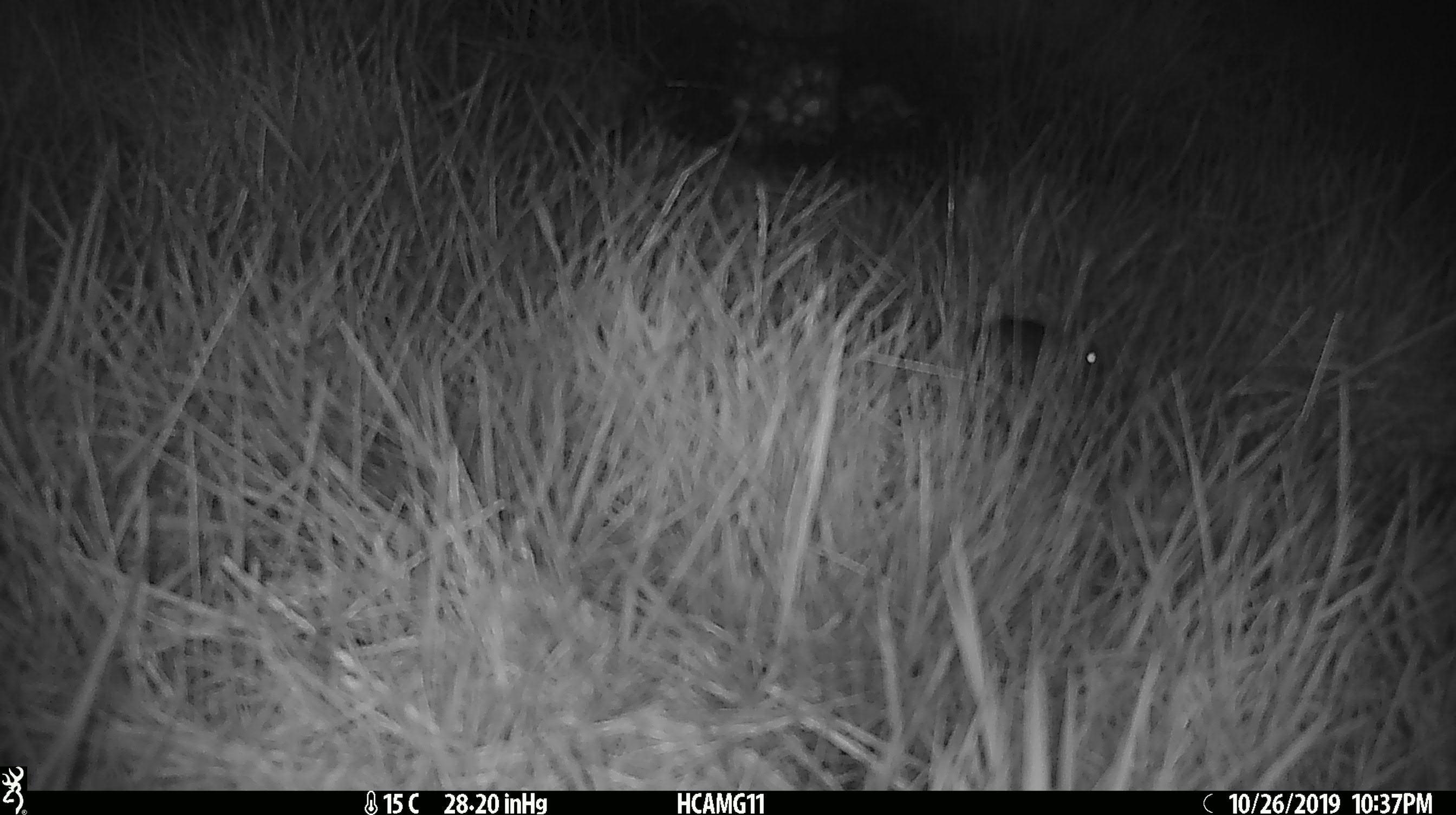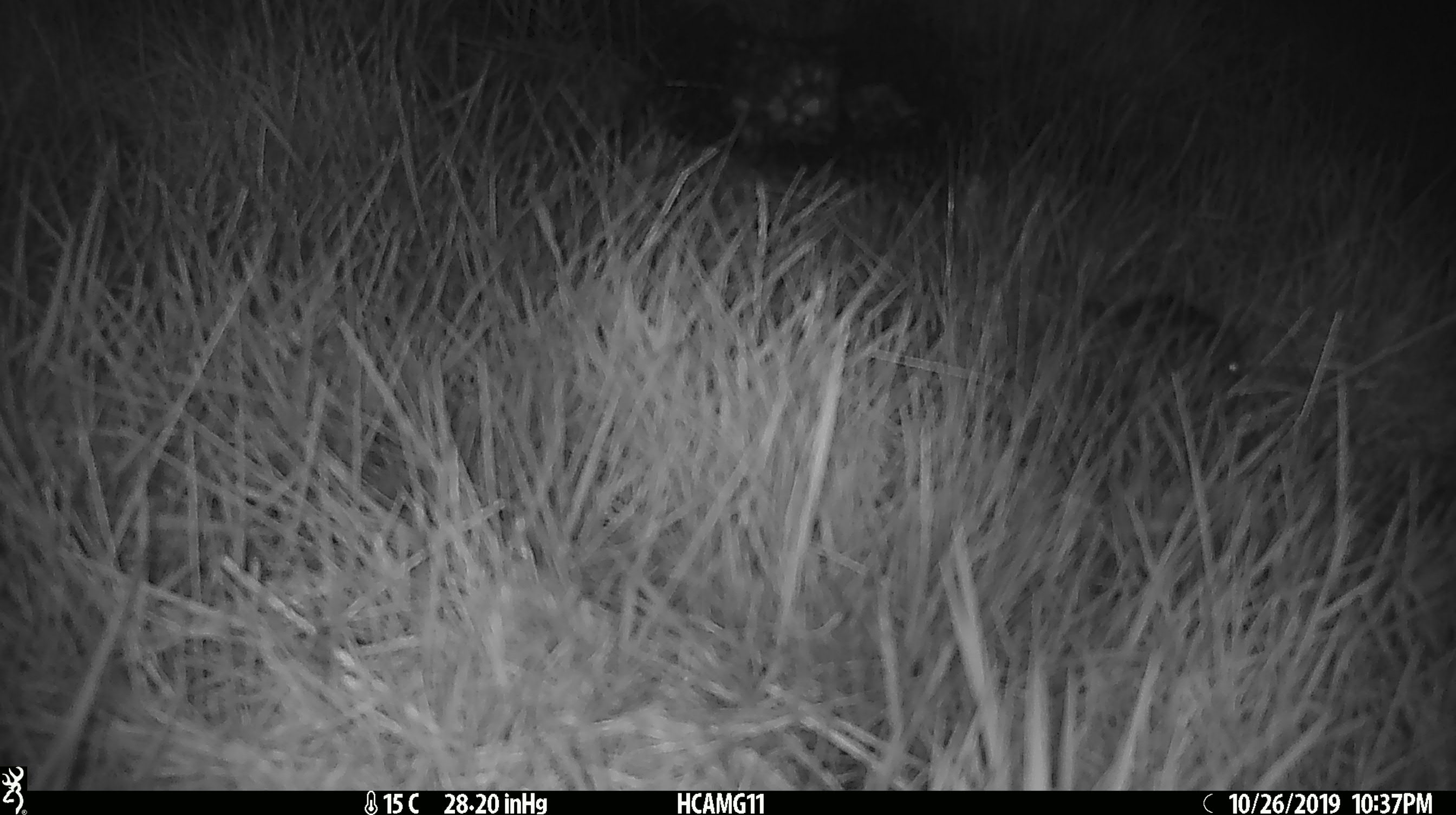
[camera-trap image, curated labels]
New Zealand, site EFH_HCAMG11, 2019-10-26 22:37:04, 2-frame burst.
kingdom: Animalia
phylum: Chordata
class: Mammalia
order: Rodentia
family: Muridae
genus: Mus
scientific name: Mus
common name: mouse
Mouse (Mus).